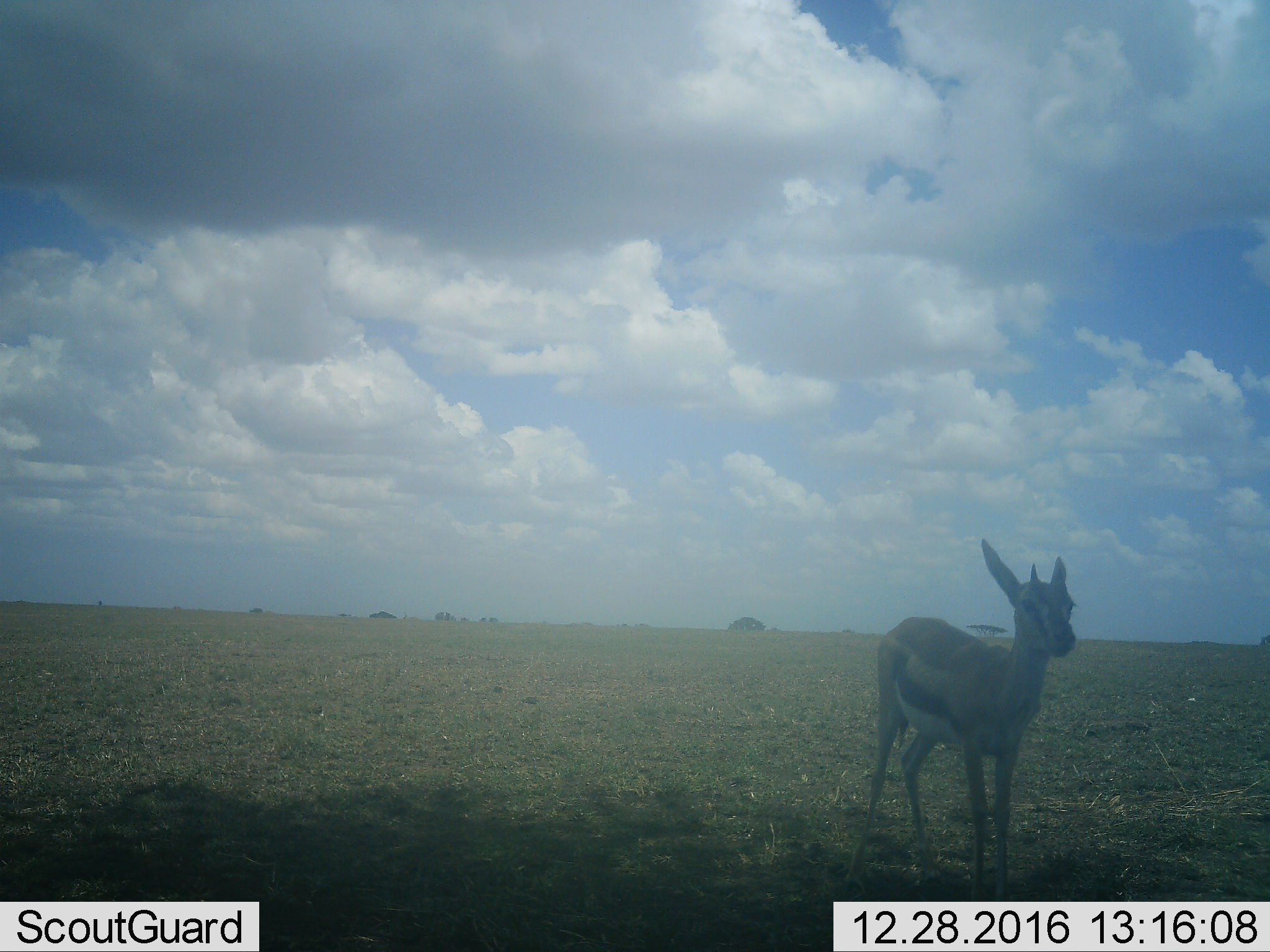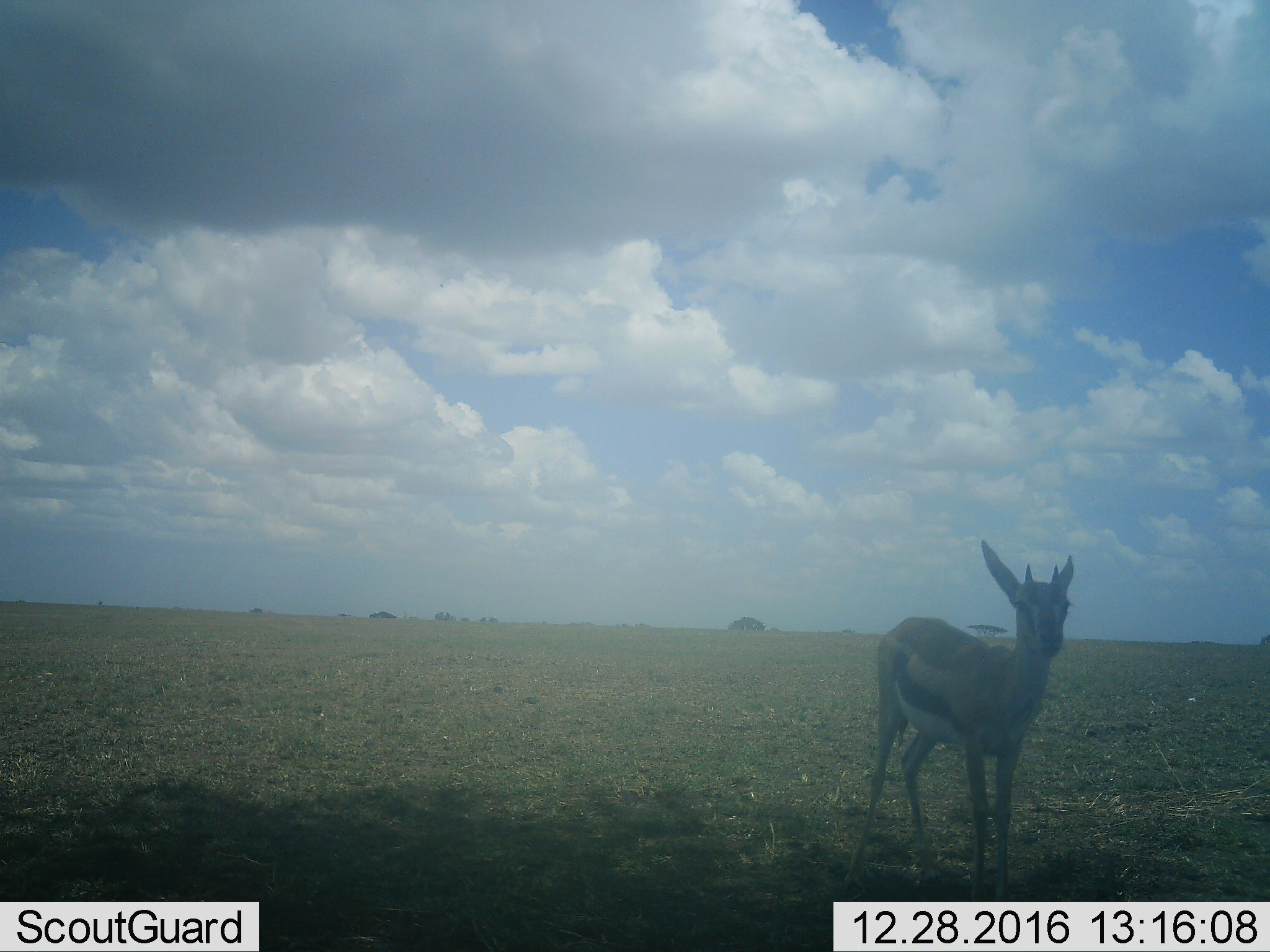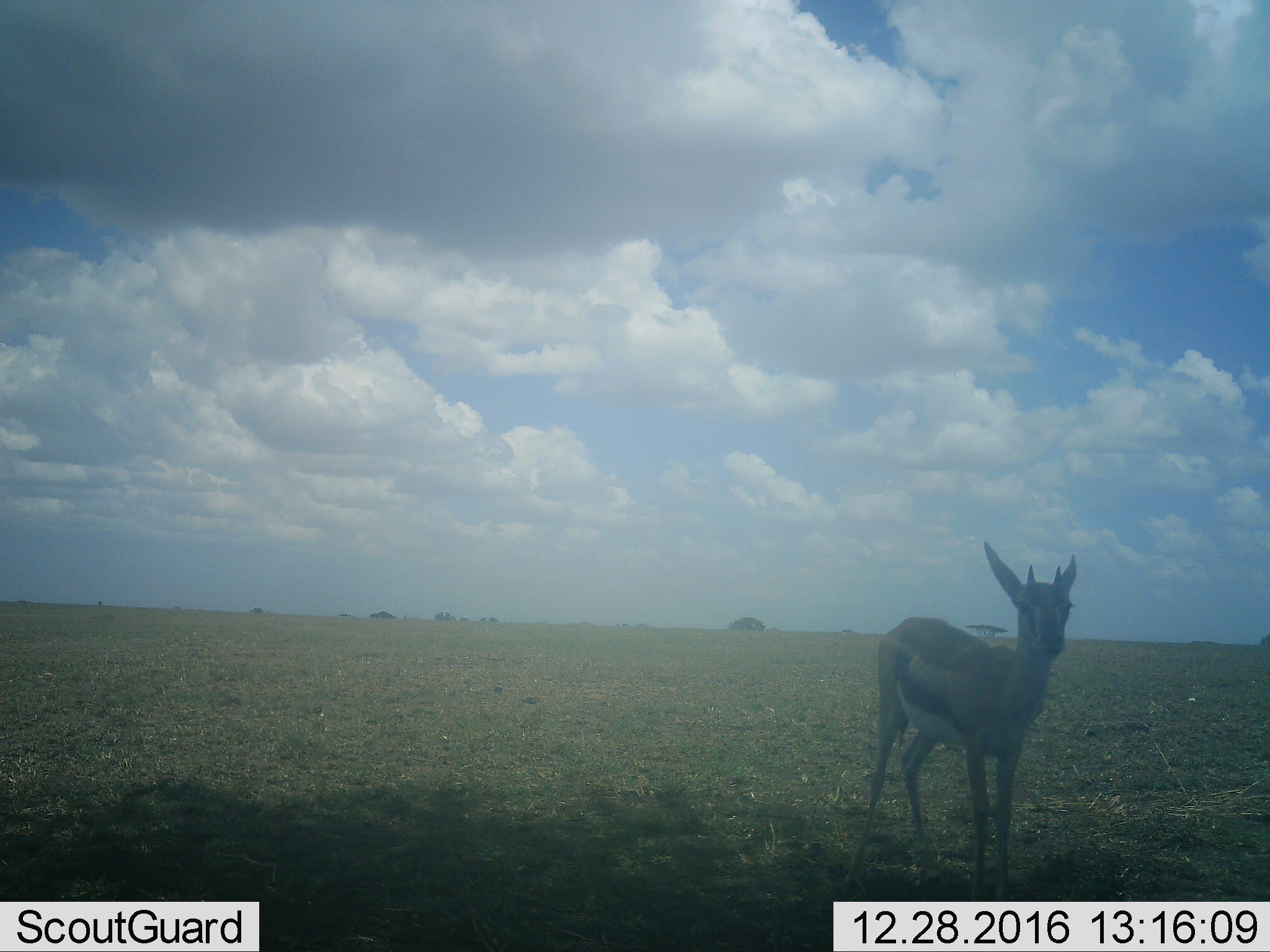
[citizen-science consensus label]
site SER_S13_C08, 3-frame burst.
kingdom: Animalia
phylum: Chordata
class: Mammalia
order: Artiodactyla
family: Bovidae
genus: Eudorcas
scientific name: Eudorcas thomsonii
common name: thomson's gazelle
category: gazellethomsons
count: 1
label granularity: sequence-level